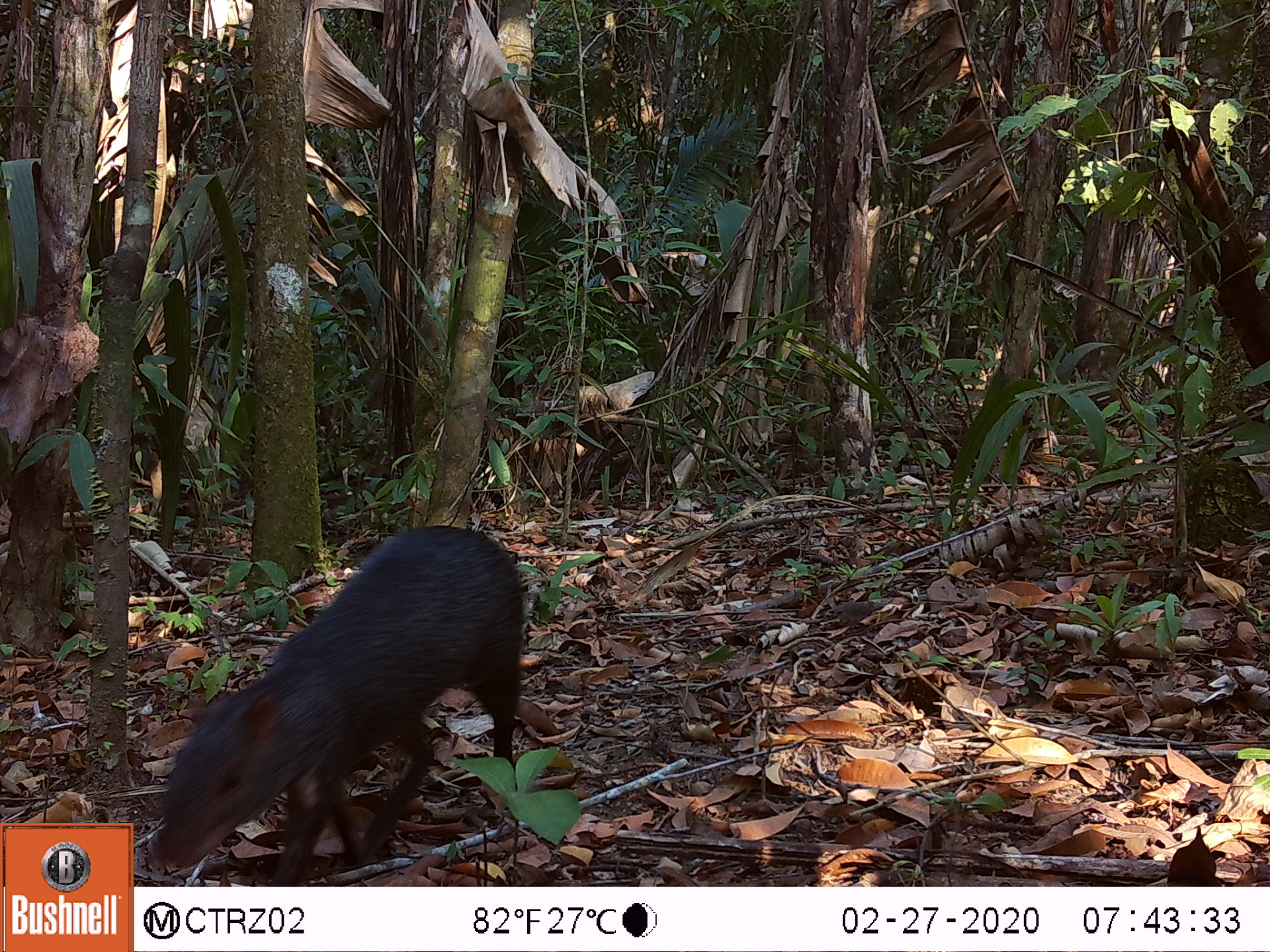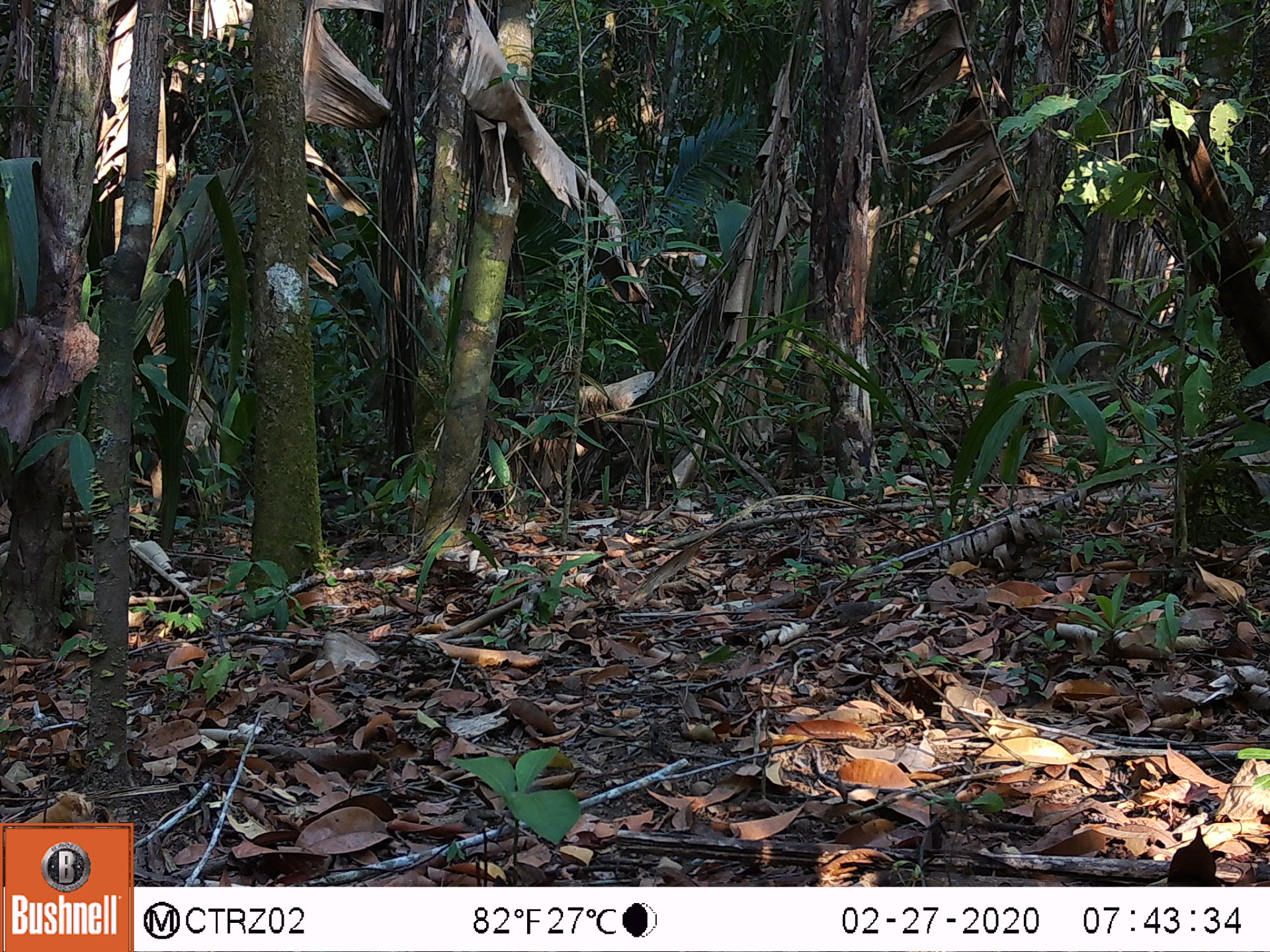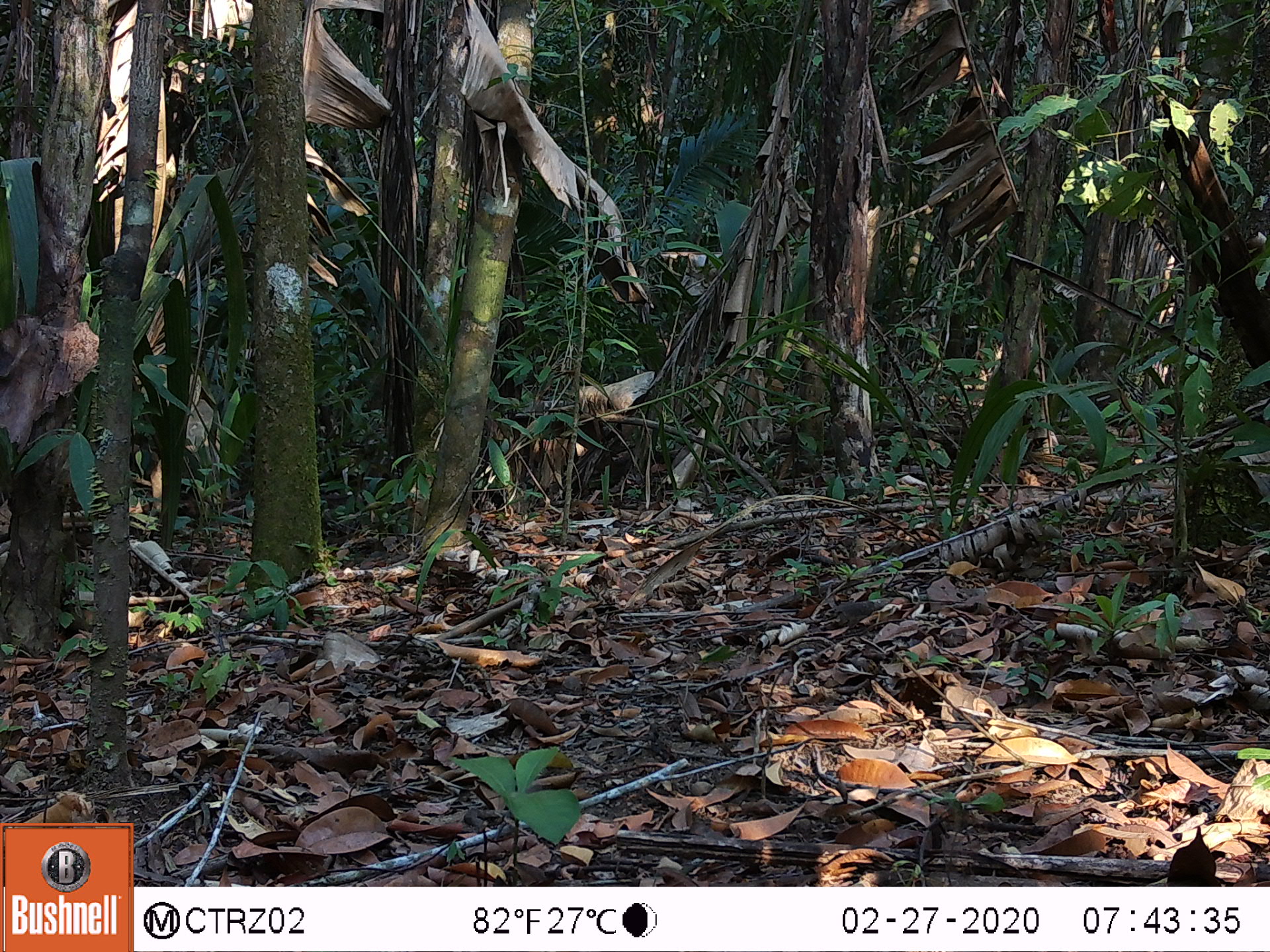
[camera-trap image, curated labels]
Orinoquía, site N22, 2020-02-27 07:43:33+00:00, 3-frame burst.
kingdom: Animalia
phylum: Chordata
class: Mammalia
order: Rodentia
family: Dasyproctidae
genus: Dasyprocta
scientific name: Dasyprocta fuliginosa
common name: black agouti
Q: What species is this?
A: Black agouti (Dasyprocta fuliginosa).